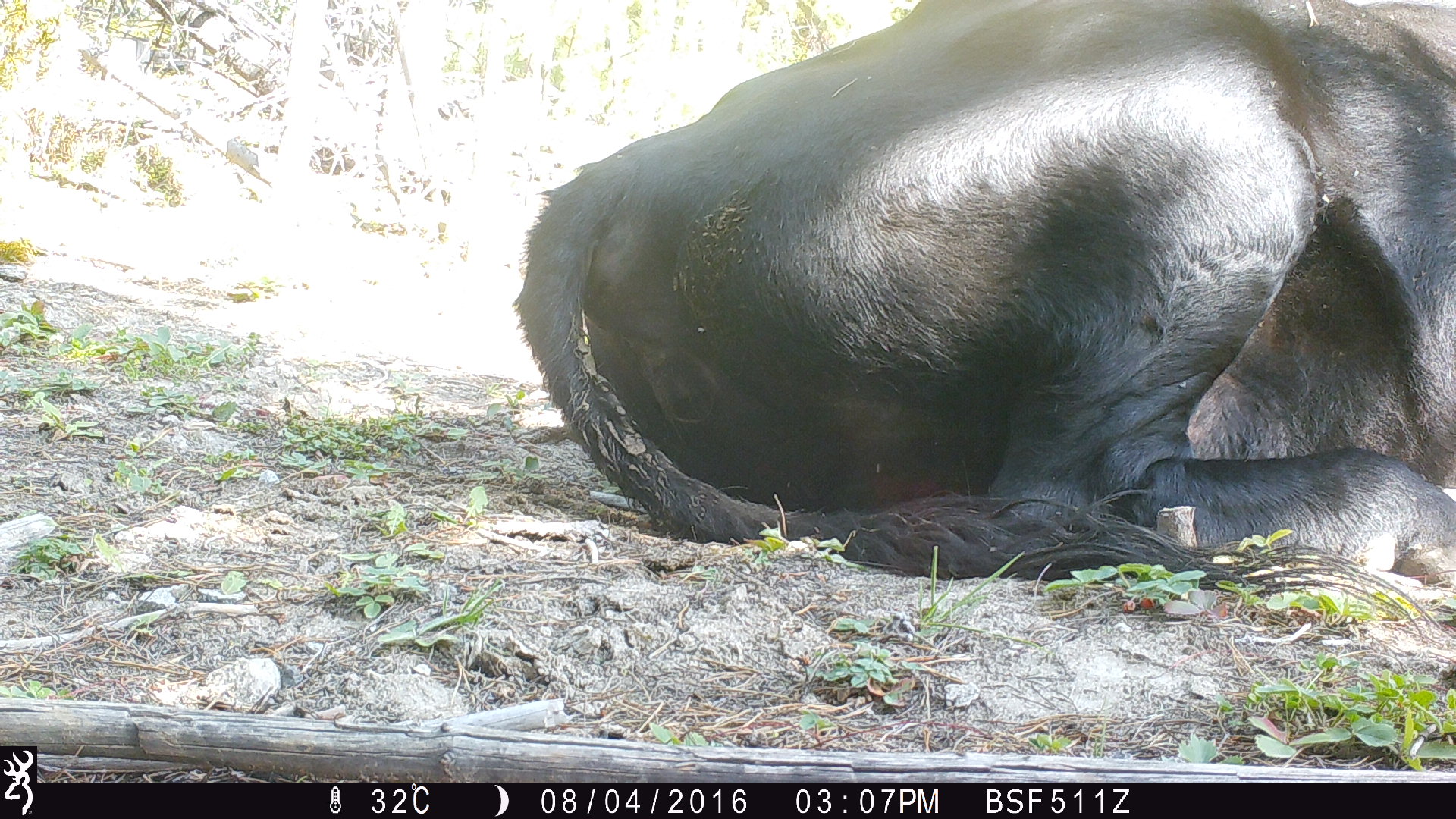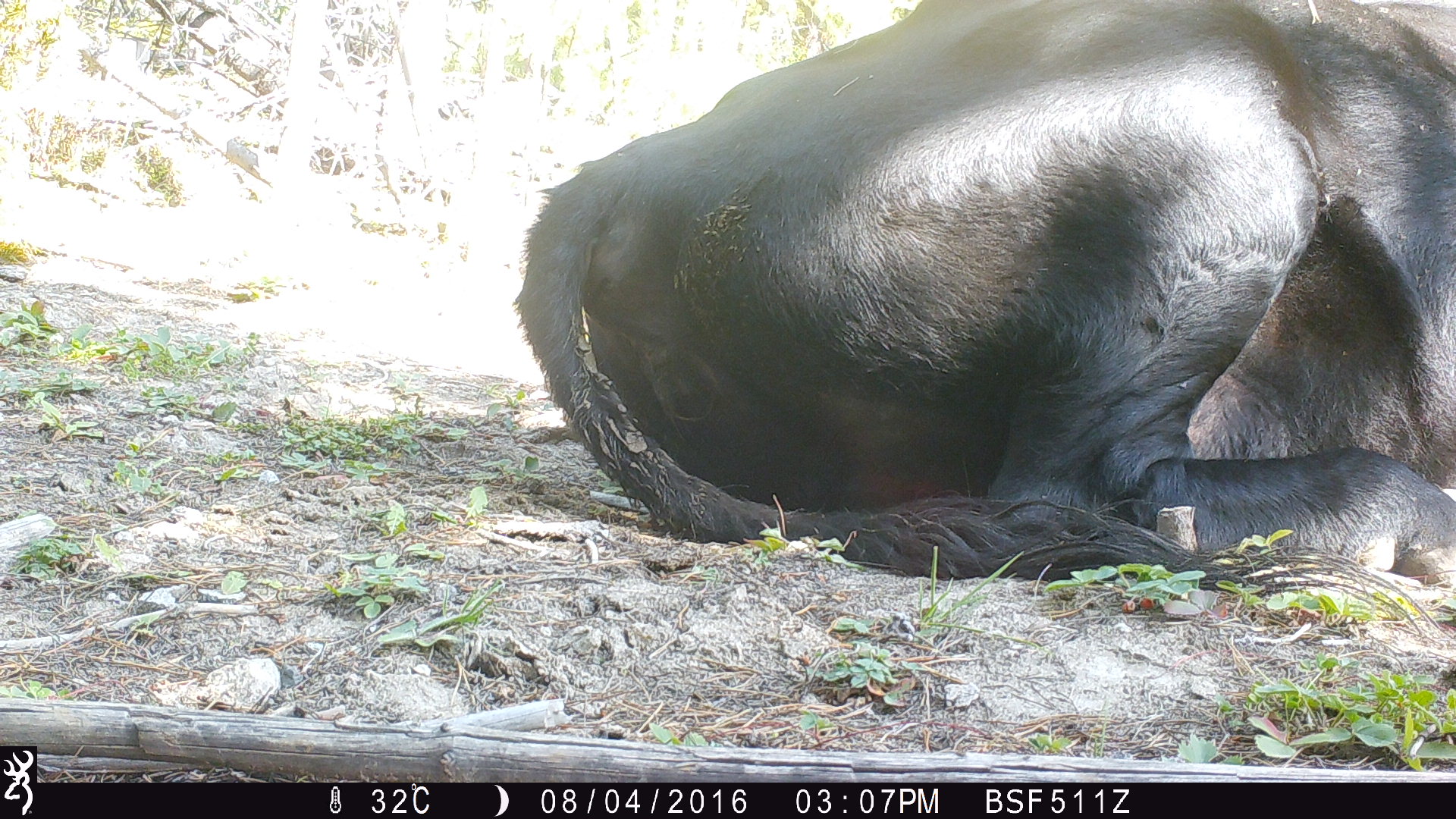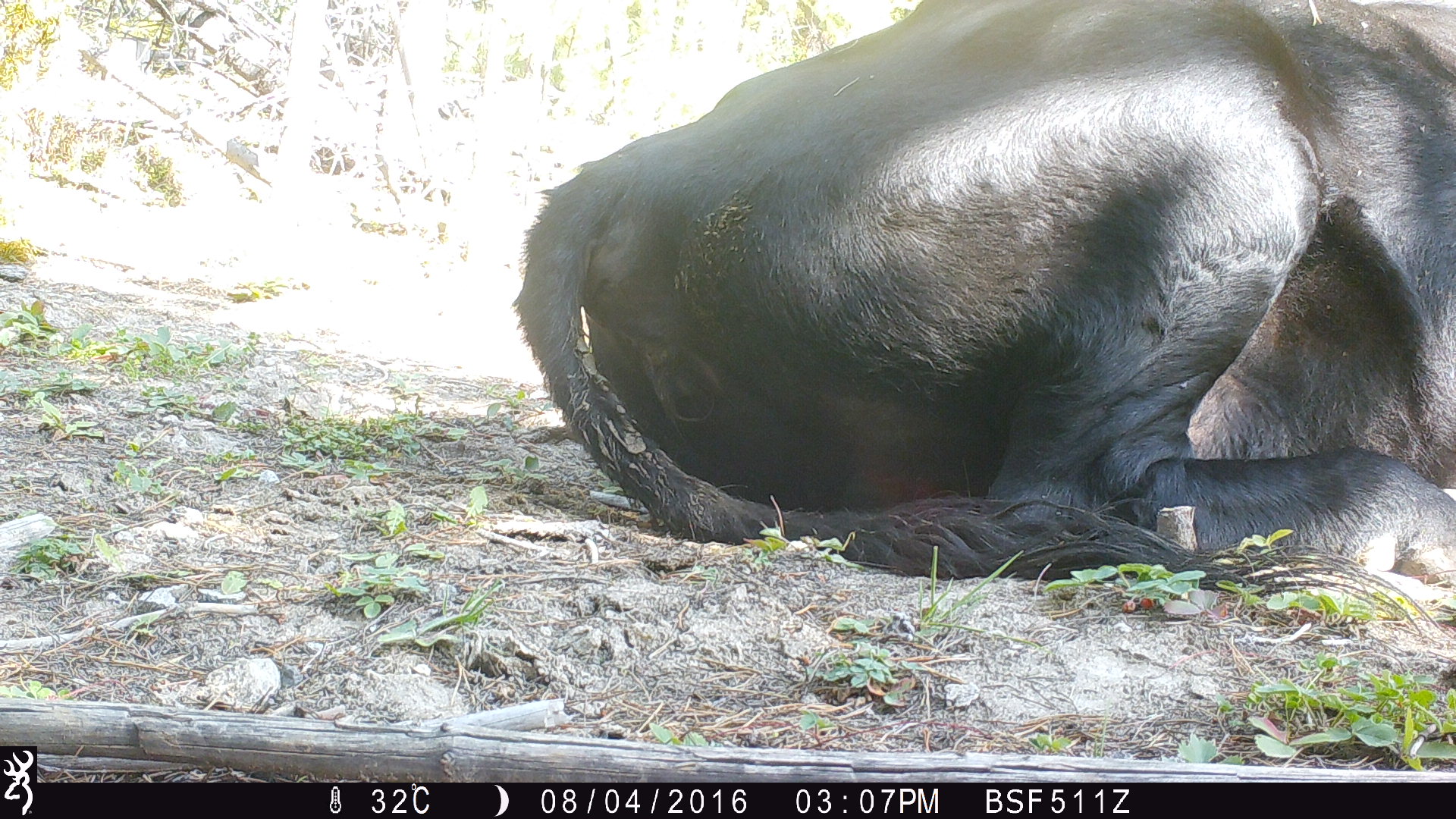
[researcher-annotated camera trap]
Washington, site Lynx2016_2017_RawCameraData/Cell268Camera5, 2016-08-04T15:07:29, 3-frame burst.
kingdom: Animalia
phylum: Chordata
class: Mammalia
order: Artiodactyla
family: Bovidae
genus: Bos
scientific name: Bos taurus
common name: domestic cattle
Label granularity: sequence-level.